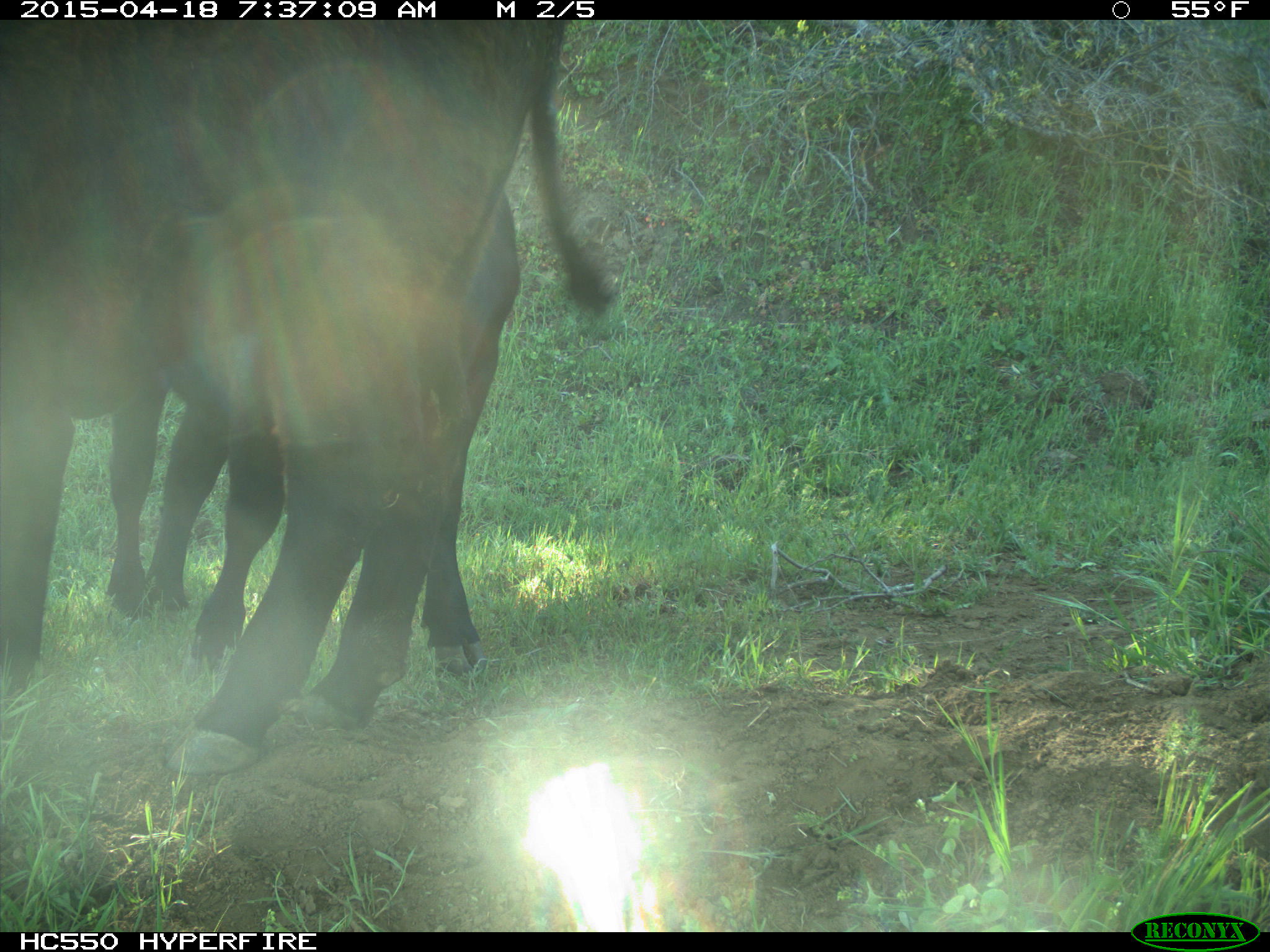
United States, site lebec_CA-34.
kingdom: Animalia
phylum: Chordata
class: Mammalia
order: Artiodactyla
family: Bovidae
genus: Bos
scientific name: Bos taurus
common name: domestic cow